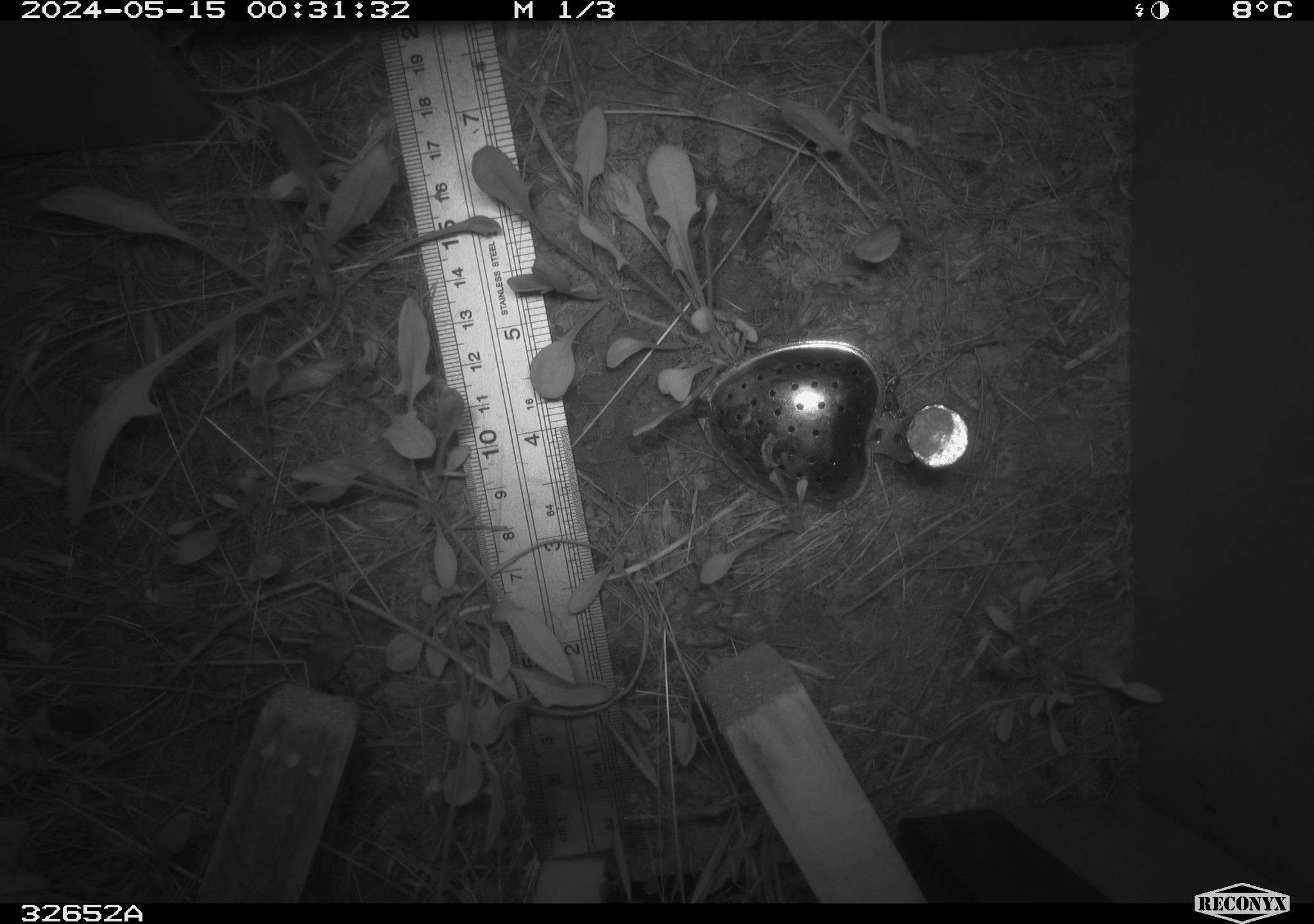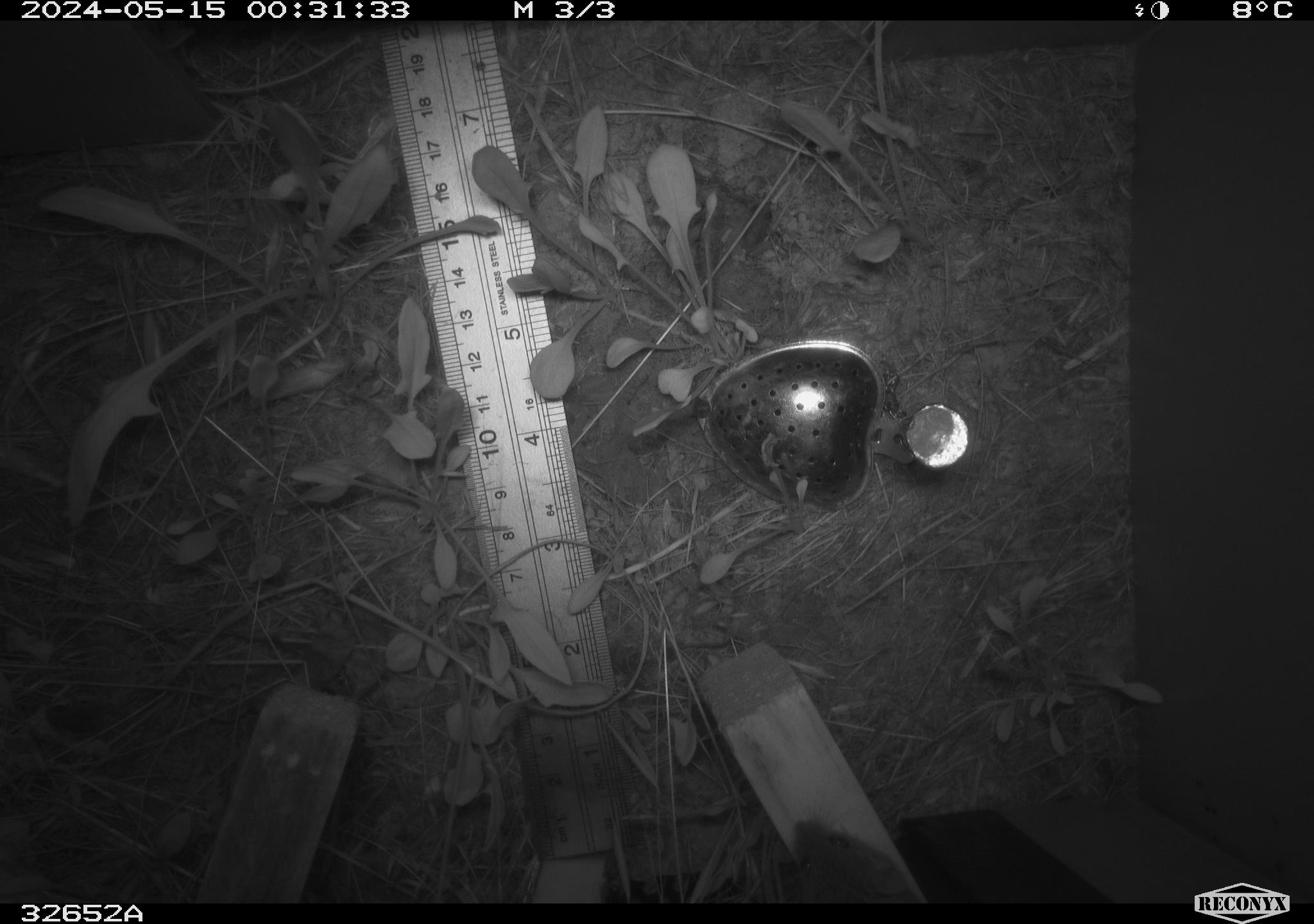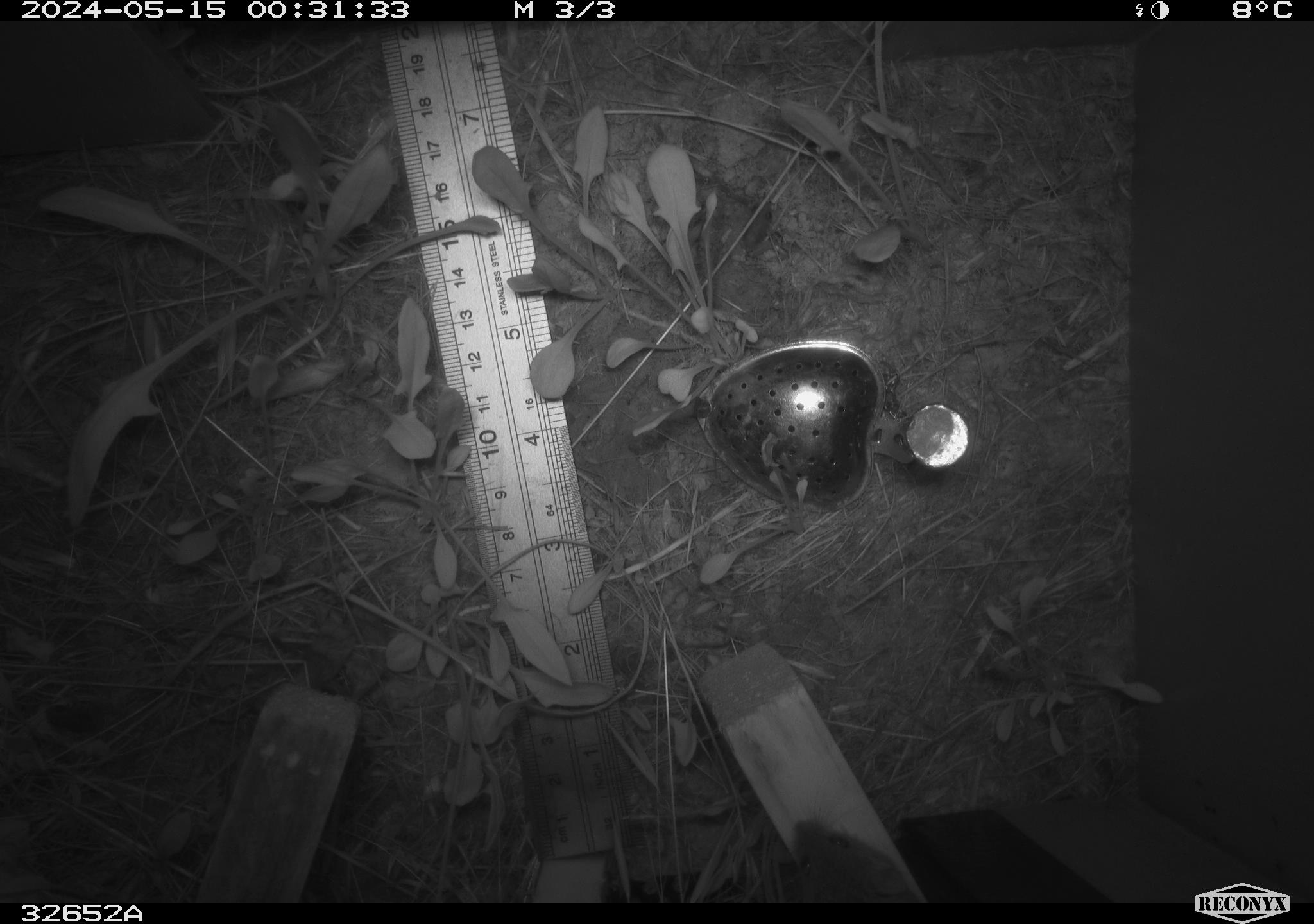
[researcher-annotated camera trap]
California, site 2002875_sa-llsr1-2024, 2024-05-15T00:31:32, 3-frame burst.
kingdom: Animalia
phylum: Chordata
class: Mammalia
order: Rodentia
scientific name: Rodentia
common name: rodent